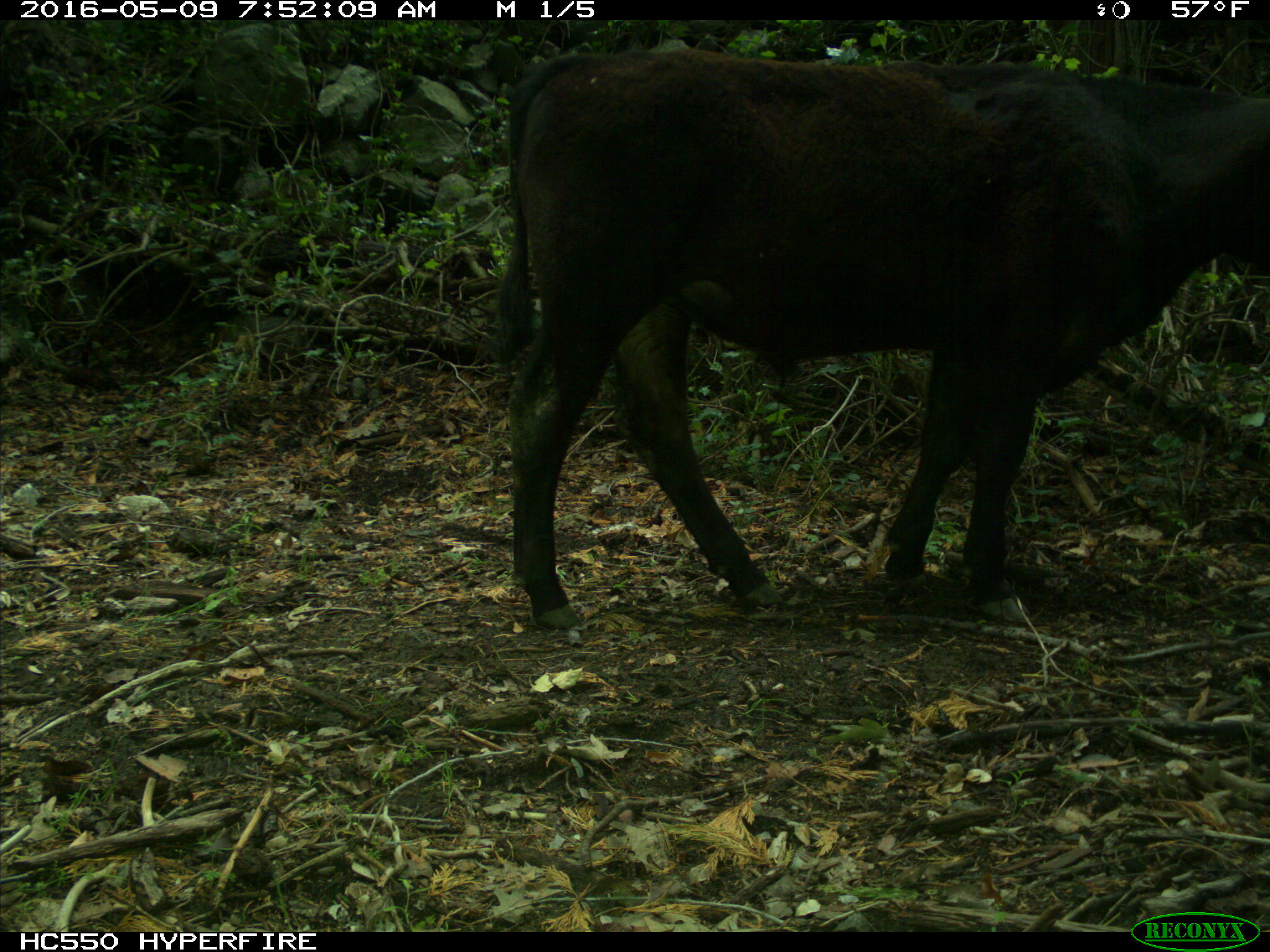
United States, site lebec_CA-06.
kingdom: Animalia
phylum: Chordata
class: Mammalia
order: Artiodactyla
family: Bovidae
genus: Bos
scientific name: Bos taurus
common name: domestic cow